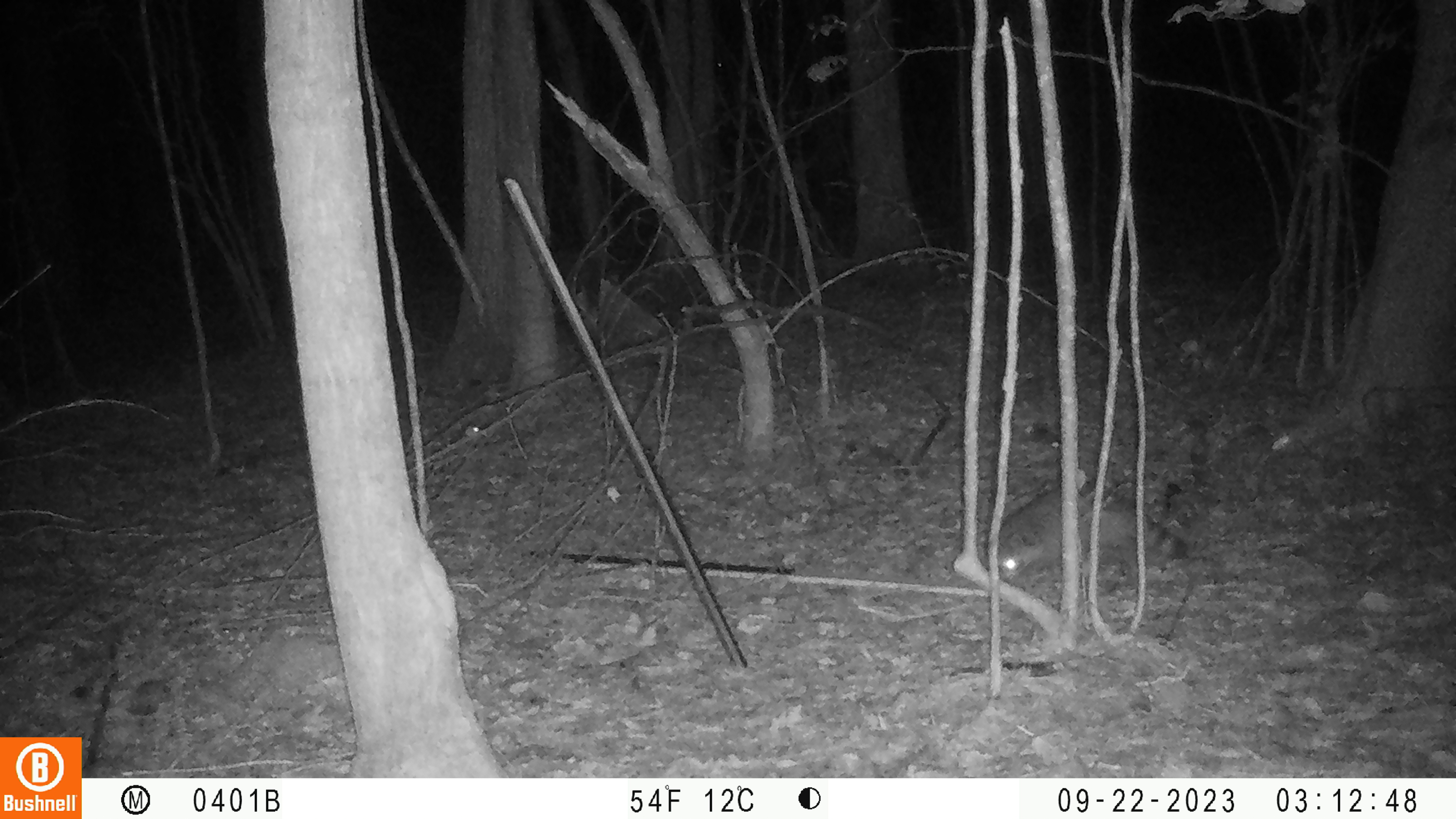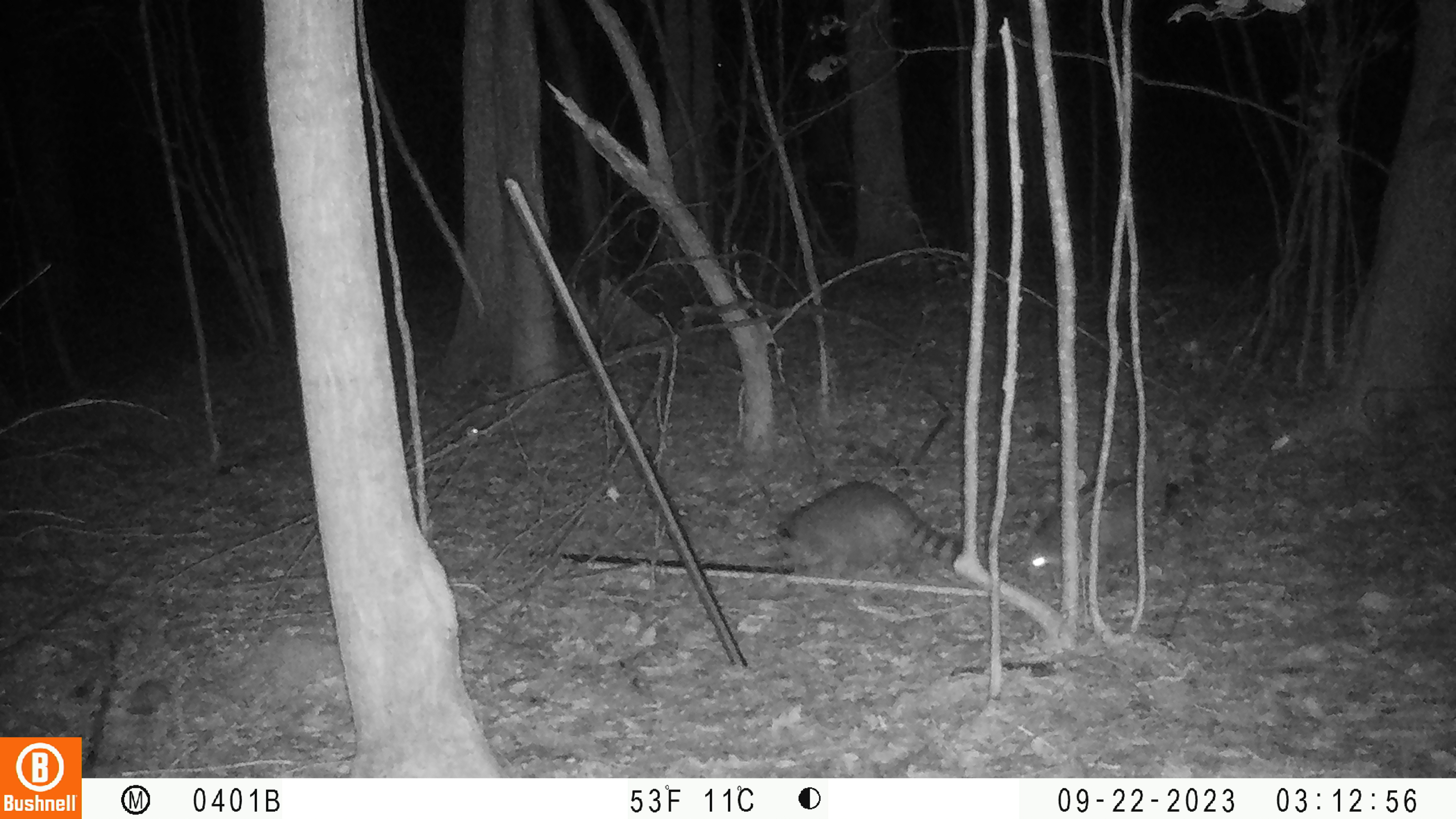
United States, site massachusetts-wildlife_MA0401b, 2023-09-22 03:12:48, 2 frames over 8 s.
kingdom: Animalia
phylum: Chordata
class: Mammalia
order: Carnivora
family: Procyonidae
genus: Procyon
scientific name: Procyon lotor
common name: raccoon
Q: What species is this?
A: Raccoon (Procyon lotor).